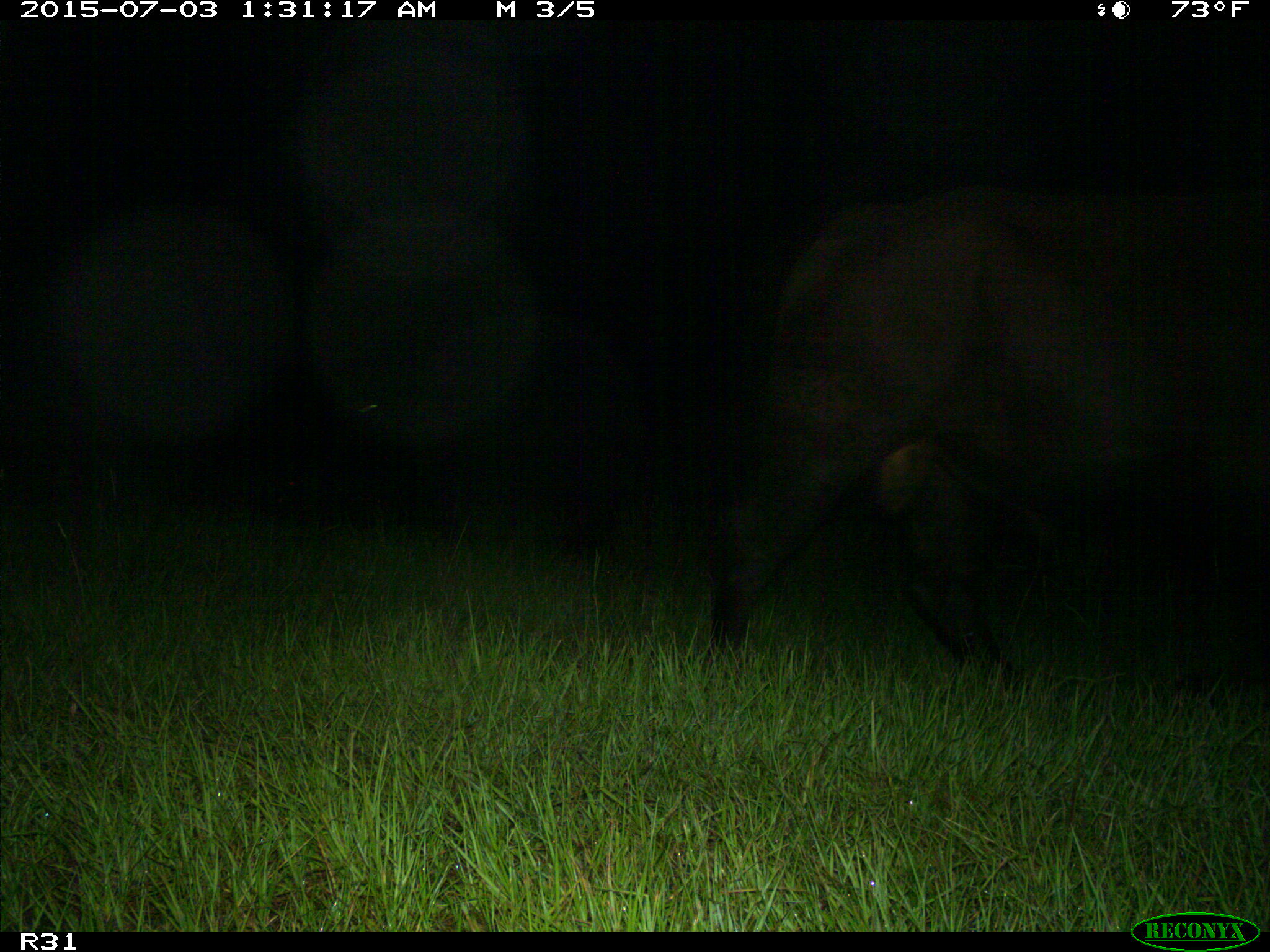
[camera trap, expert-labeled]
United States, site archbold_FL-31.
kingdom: Animalia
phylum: Chordata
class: Mammalia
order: Artiodactyla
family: Bovidae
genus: Bos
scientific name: Bos taurus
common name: domestic cow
Bos taurus (domestic cow).